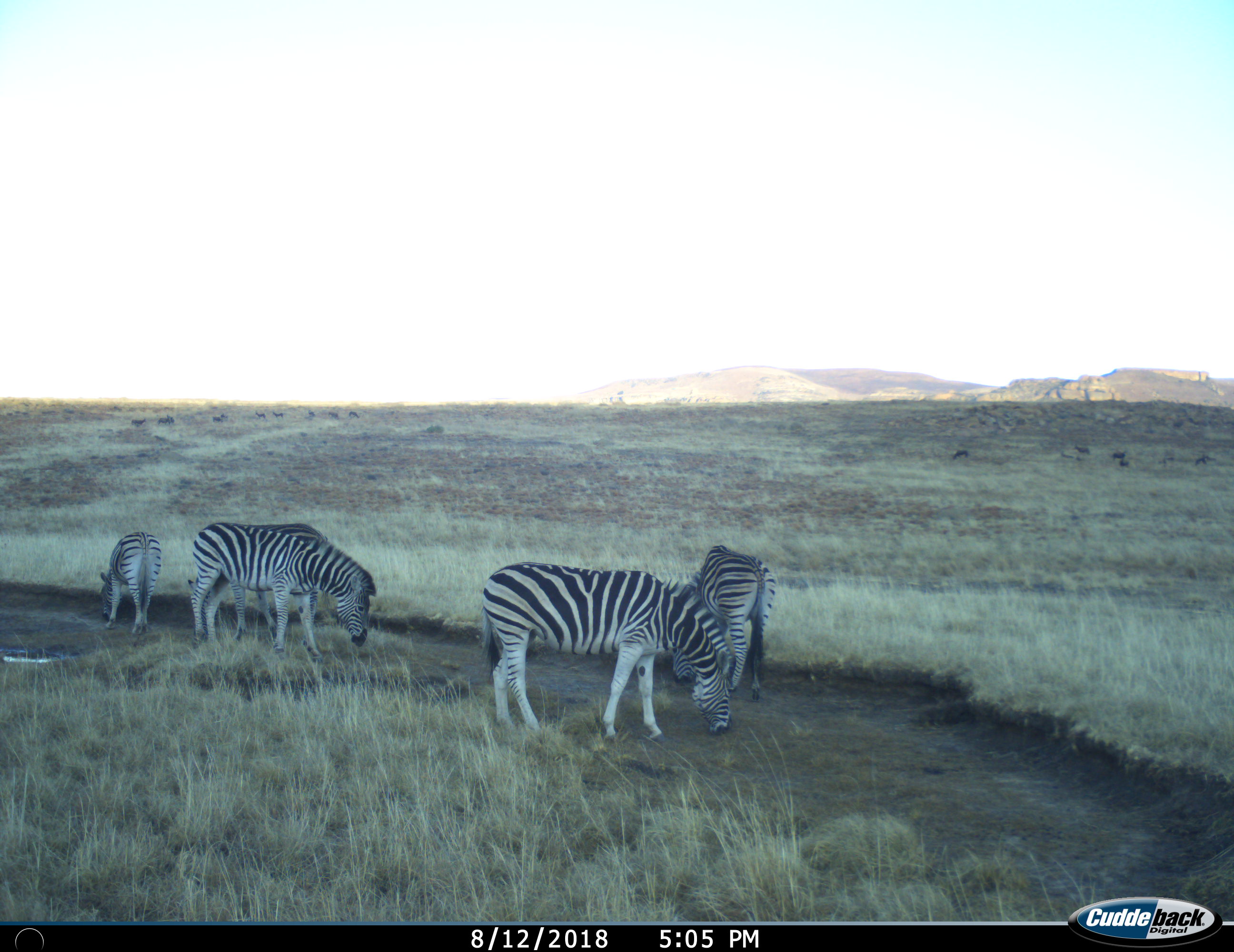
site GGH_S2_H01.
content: unidentified animal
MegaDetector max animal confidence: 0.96